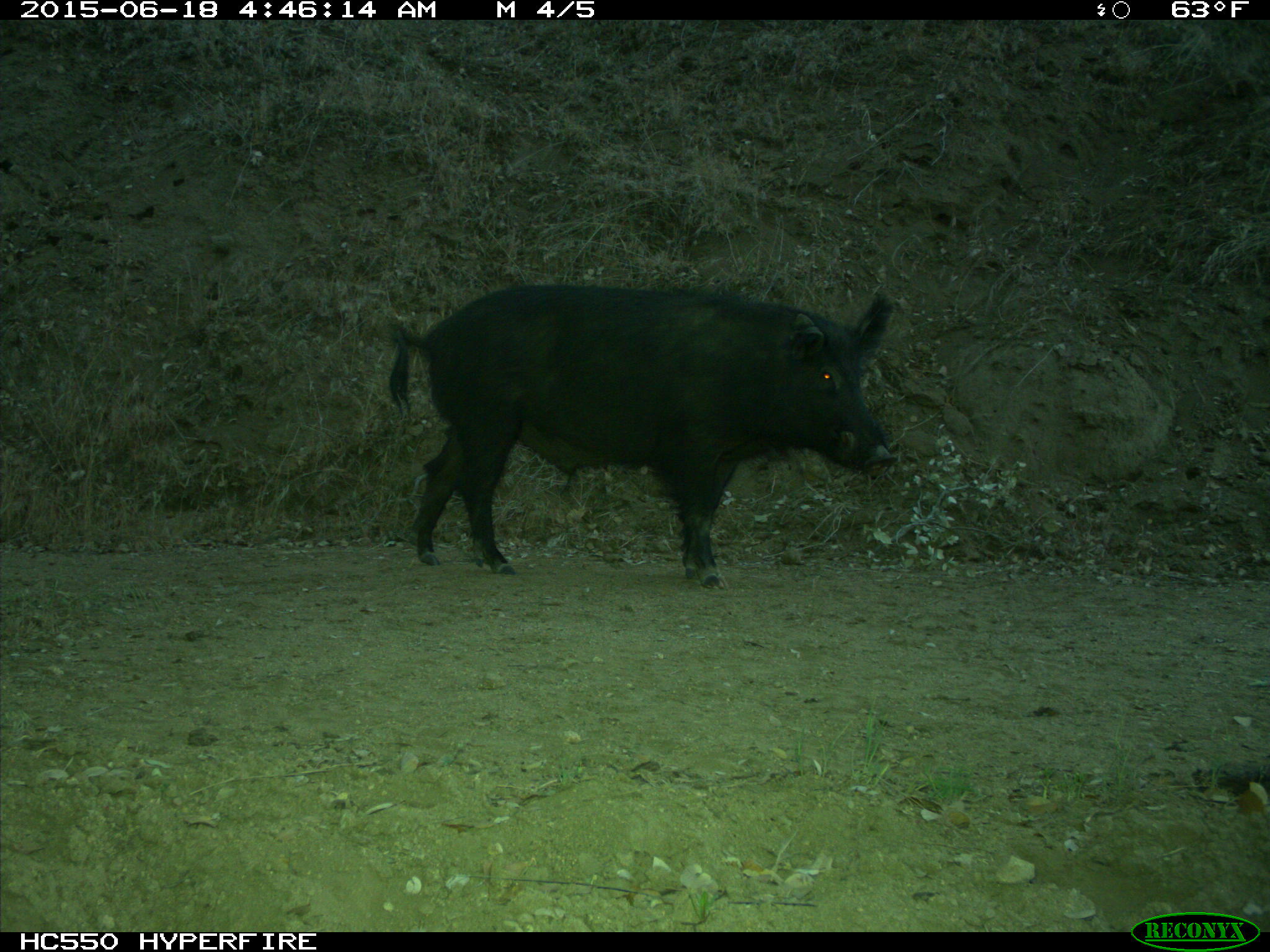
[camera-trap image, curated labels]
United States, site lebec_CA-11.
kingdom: Animalia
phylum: Chordata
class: Mammalia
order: Artiodactyla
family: Suidae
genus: Sus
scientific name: Sus scrofa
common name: wild boar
Sus scrofa (wild boar).